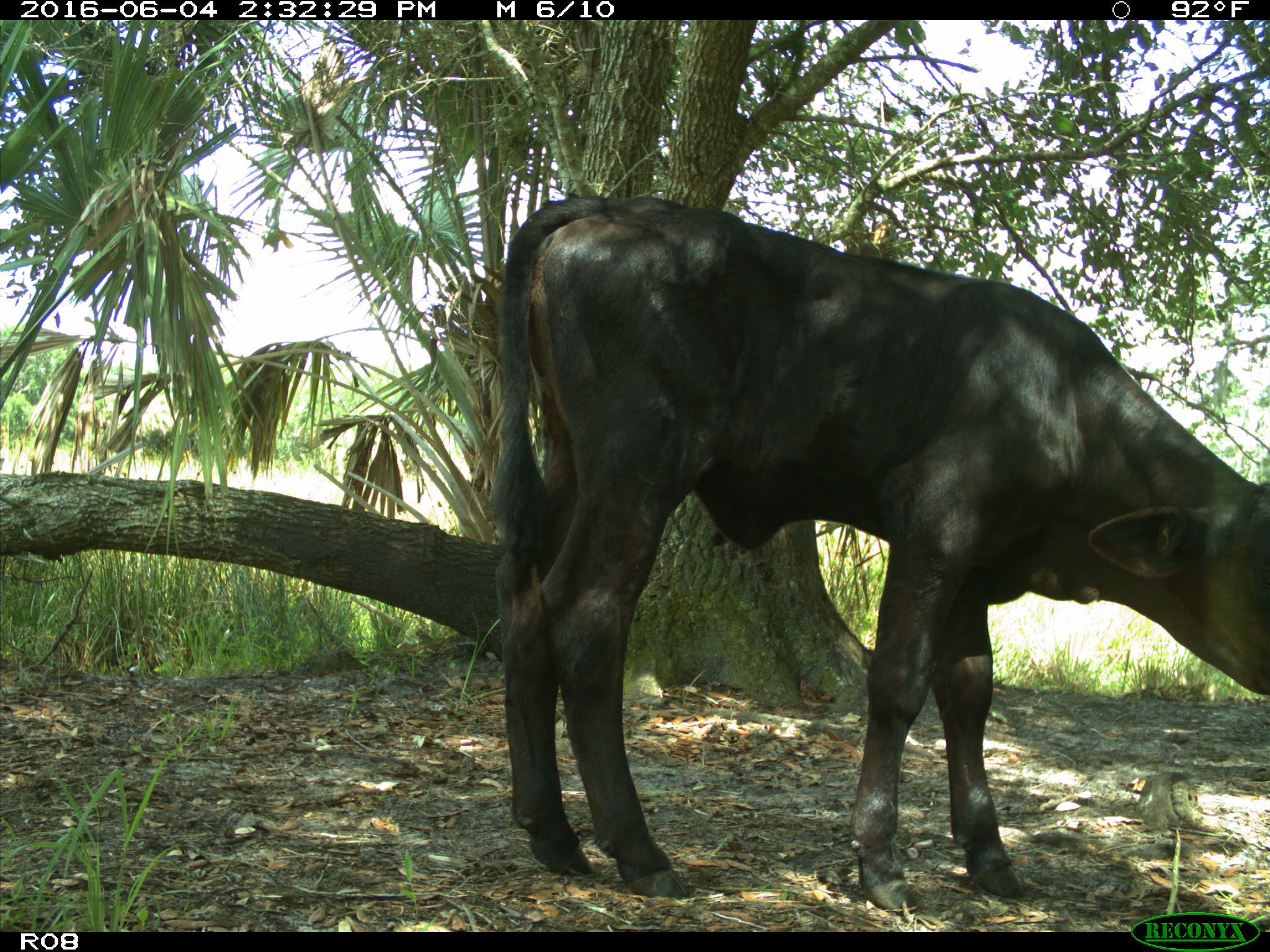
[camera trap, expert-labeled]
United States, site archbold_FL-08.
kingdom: Animalia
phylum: Chordata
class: Mammalia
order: Artiodactyla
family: Bovidae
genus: Bos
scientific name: Bos taurus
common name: domestic cow